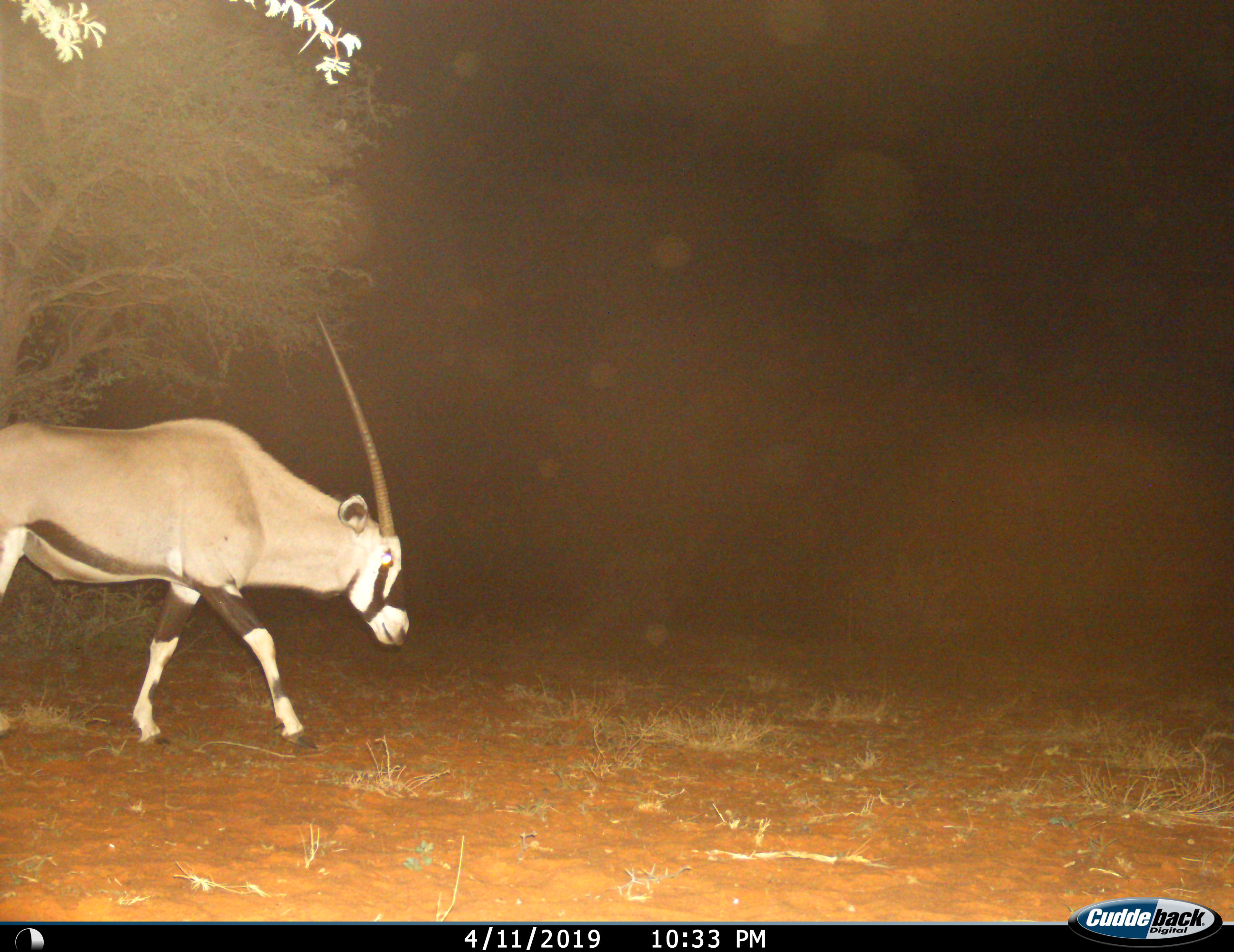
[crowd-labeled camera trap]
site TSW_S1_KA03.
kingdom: Animalia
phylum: Chordata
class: Mammalia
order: Artiodactyla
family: Bovidae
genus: Oryx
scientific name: Oryx gazella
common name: gemsbok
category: oryx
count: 1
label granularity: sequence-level